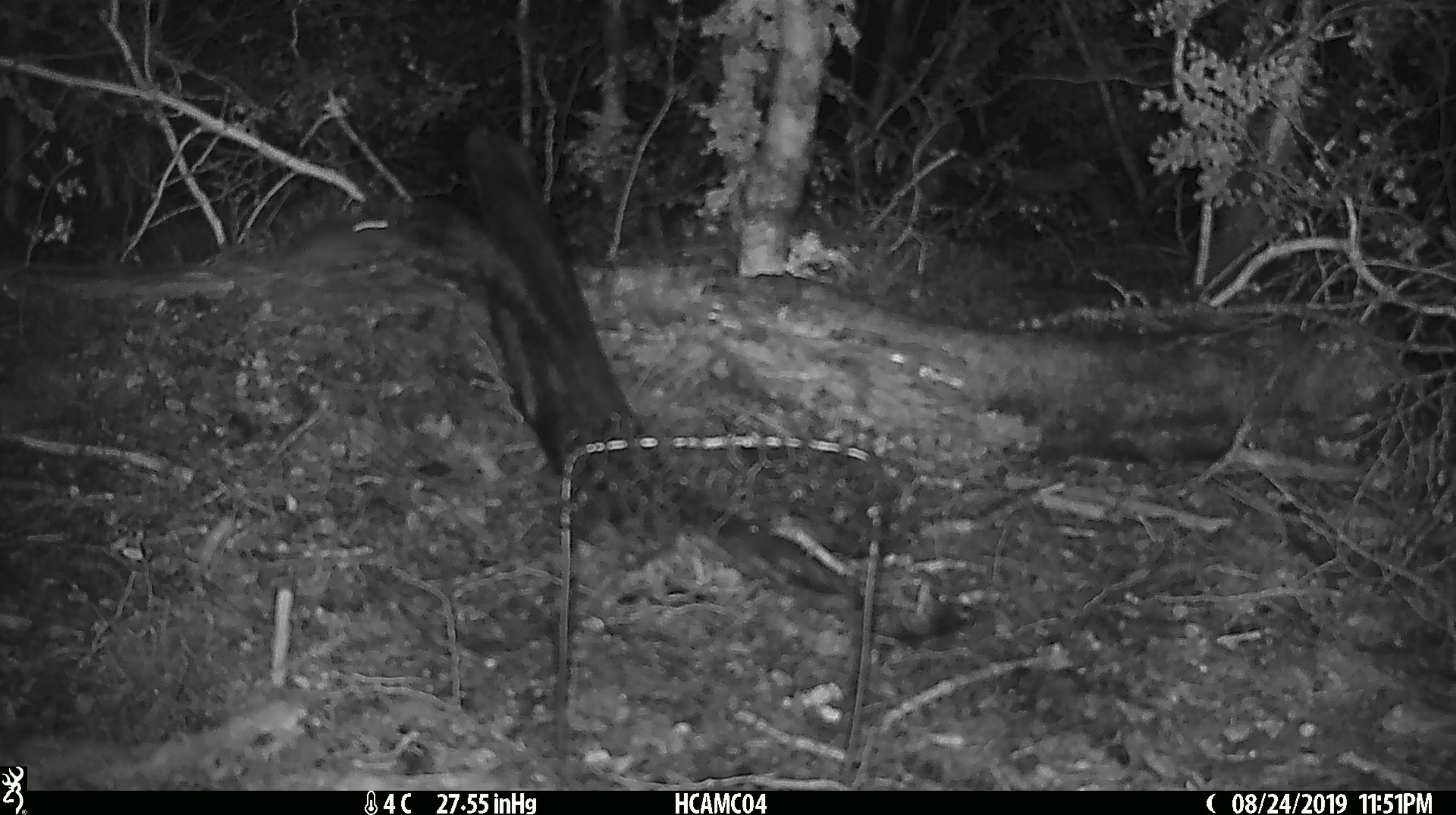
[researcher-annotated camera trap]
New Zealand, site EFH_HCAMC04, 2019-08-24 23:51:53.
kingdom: Animalia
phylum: Chordata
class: Mammalia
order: Rodentia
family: Muridae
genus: Mus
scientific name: Mus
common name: mouse